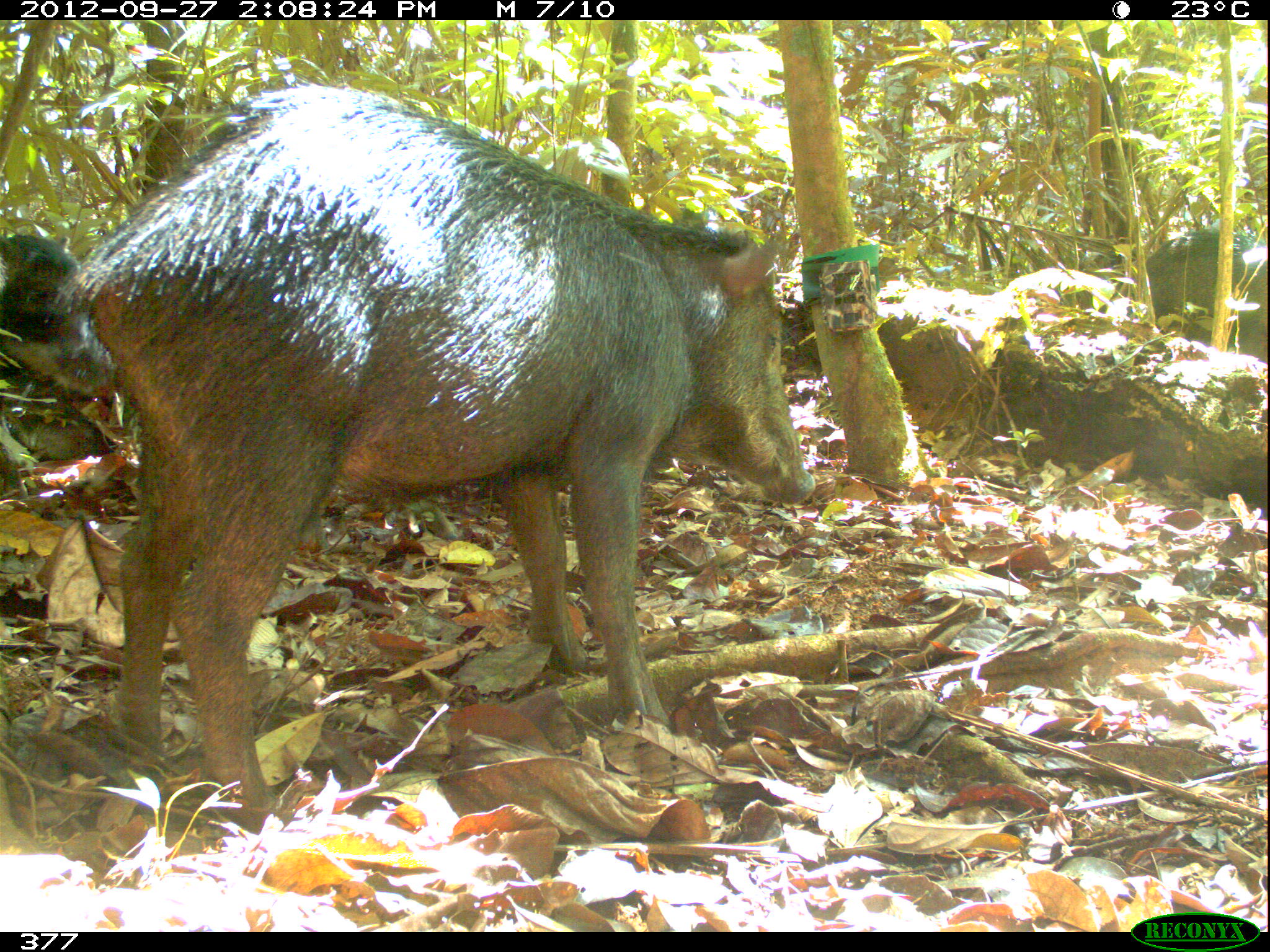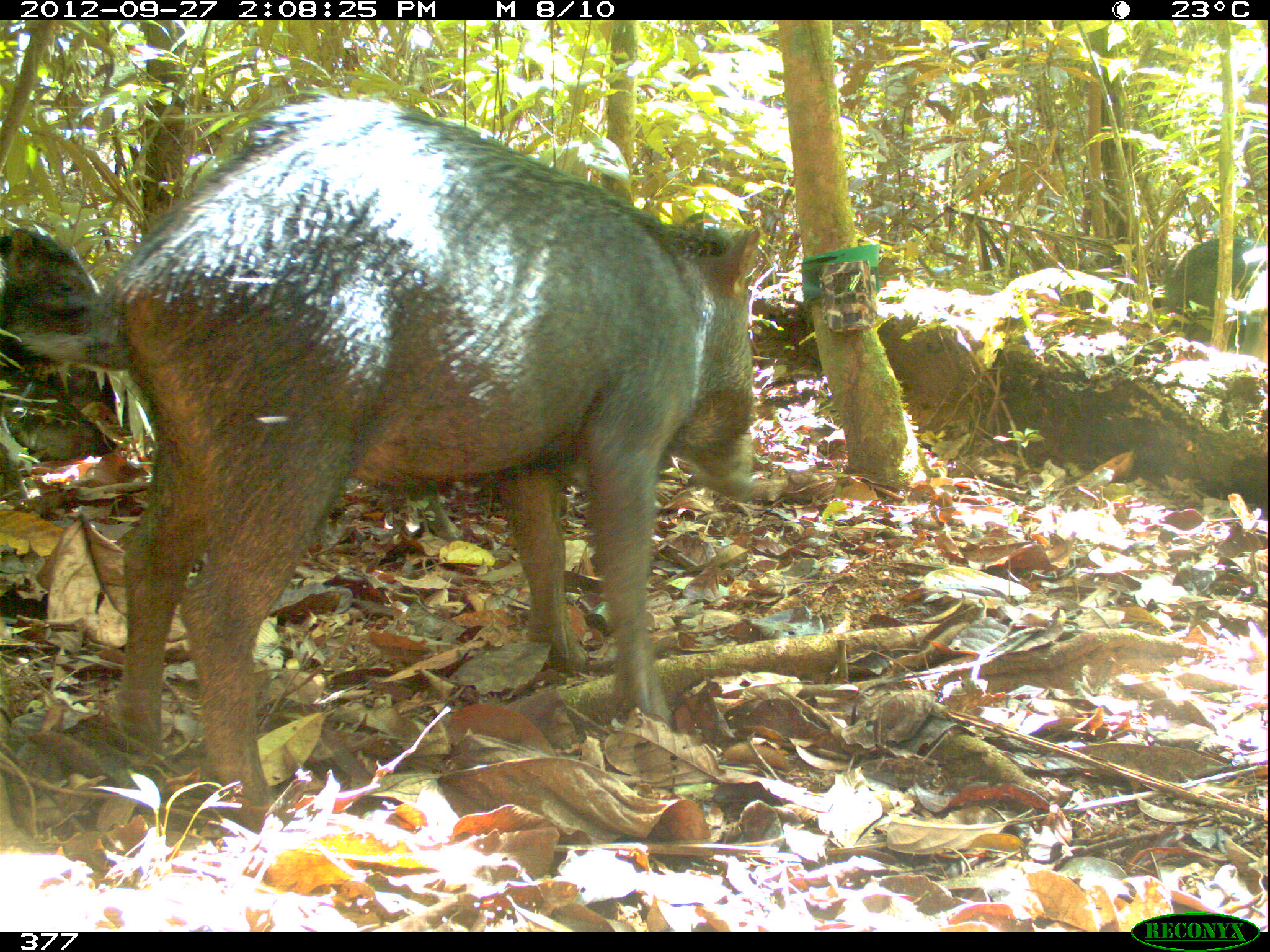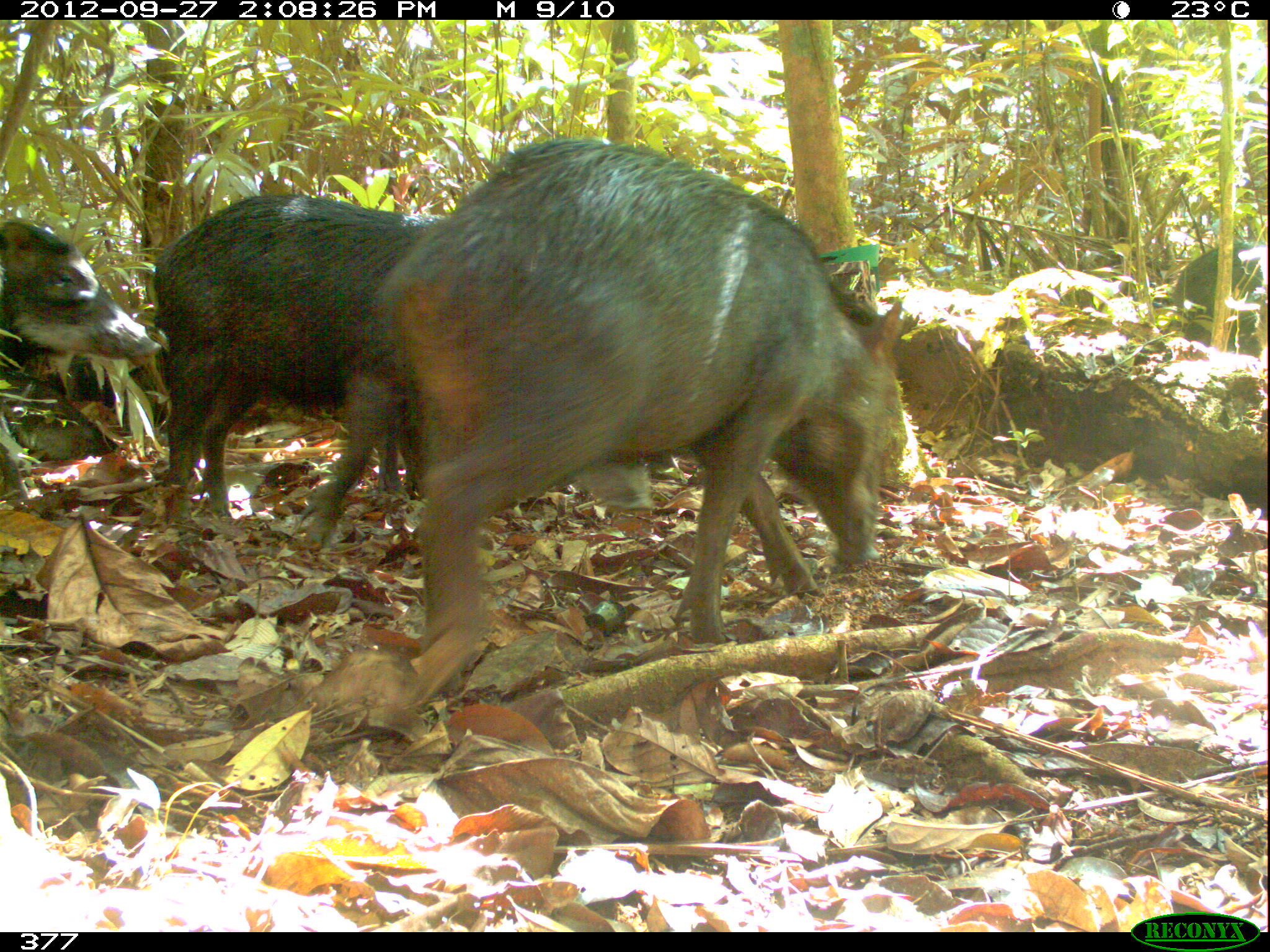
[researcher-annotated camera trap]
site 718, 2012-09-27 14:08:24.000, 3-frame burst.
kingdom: Animalia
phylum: Chordata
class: Mammalia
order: Artiodactyla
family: Tayassuidae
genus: Tayassu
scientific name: Tayassu pecari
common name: white-lipped peccary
Tayassu pecari (white-lipped peccary).